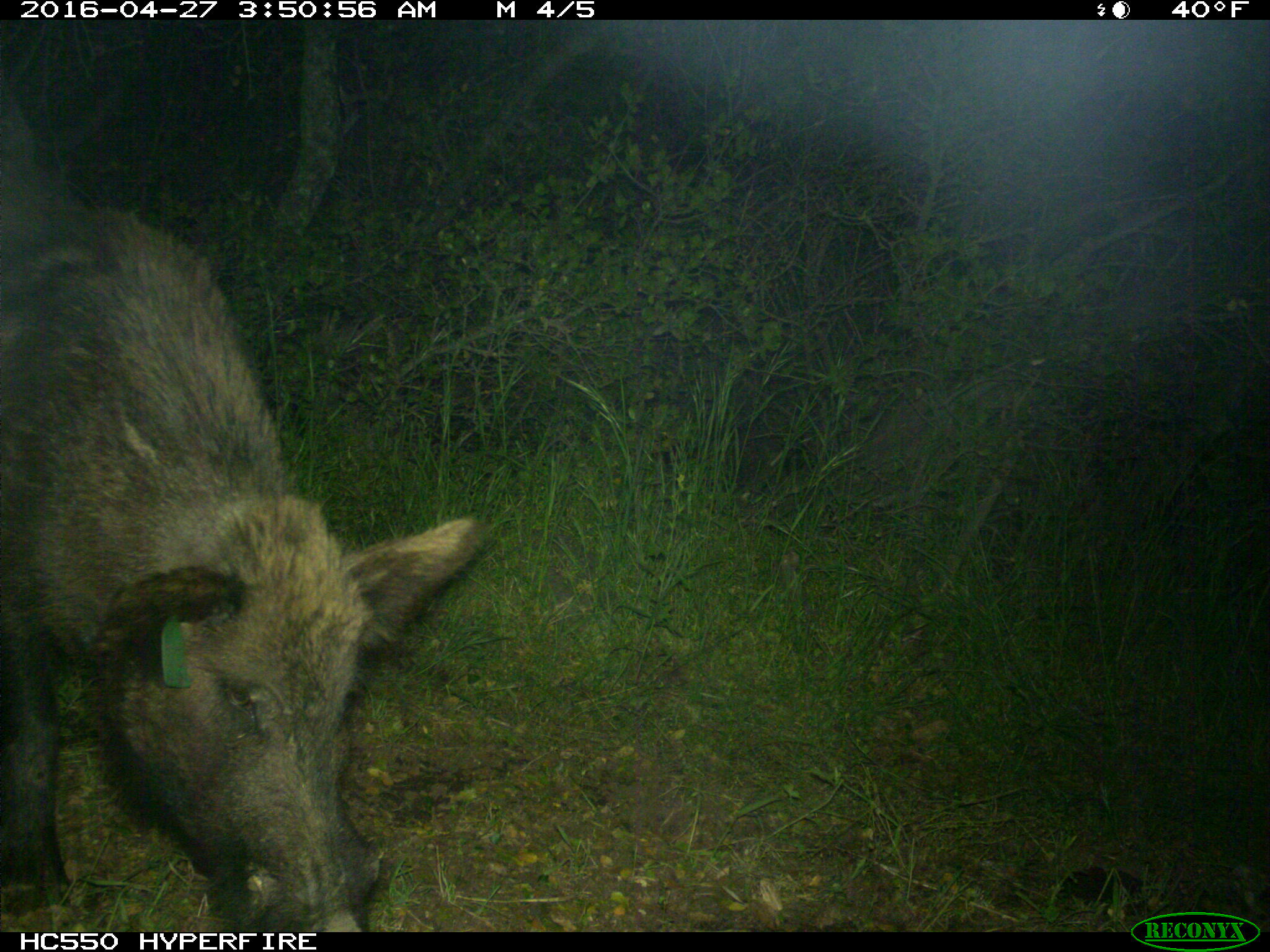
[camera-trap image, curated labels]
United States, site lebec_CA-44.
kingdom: Animalia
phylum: Chordata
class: Mammalia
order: Artiodactyla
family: Suidae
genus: Sus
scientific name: Sus scrofa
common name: wild boar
Sus scrofa (wild boar).